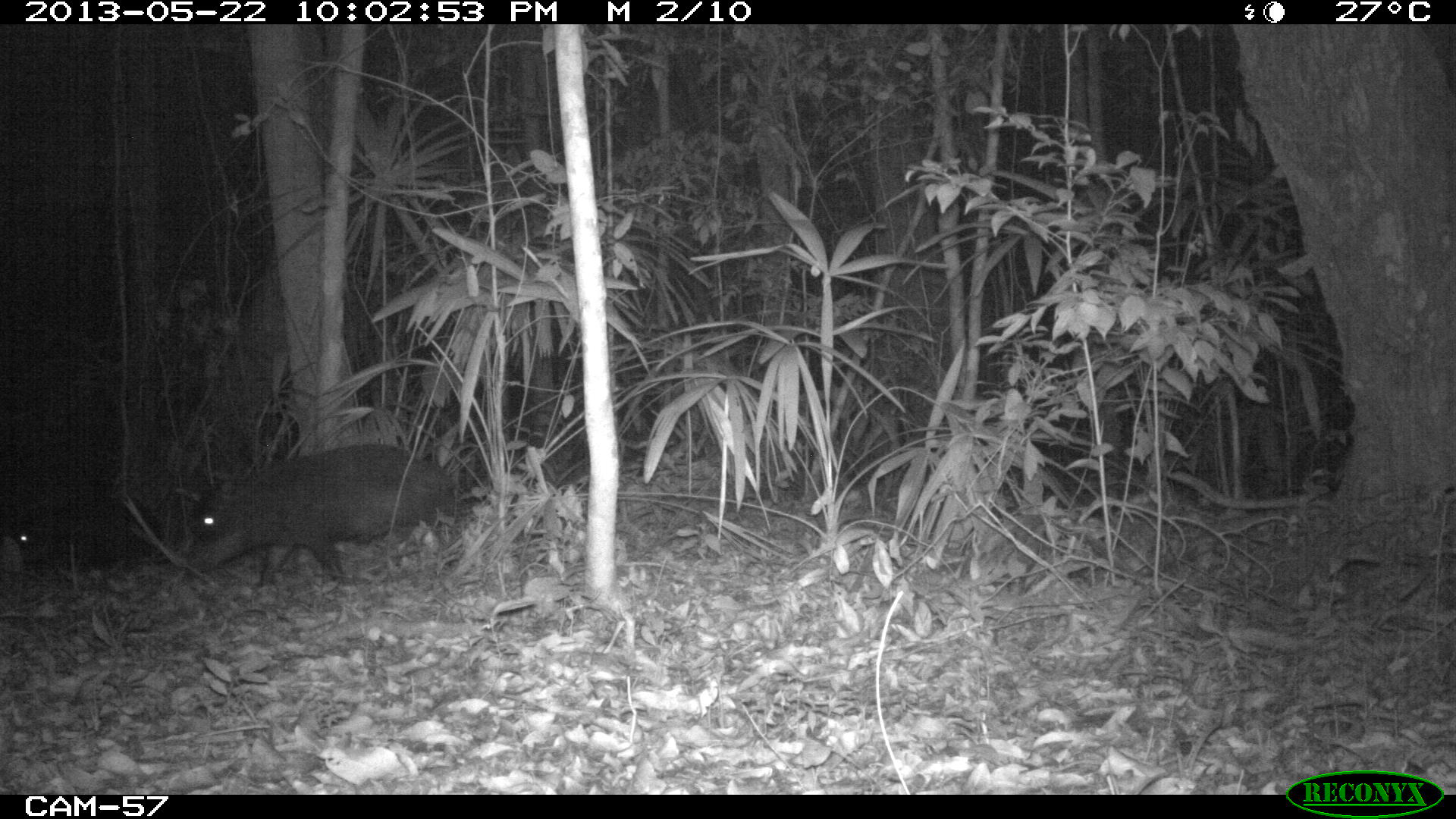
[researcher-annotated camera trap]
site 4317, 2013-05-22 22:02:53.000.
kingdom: Animalia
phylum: Chordata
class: Mammalia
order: Artiodactyla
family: Tayassuidae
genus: Tayassu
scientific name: Tayassu pecari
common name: white-lipped peccary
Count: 28.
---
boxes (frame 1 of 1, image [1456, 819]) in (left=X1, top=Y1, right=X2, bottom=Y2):
tayassu pecari: (left=172, top=443, right=469, bottom=588); (left=10, top=496, right=164, bottom=578)